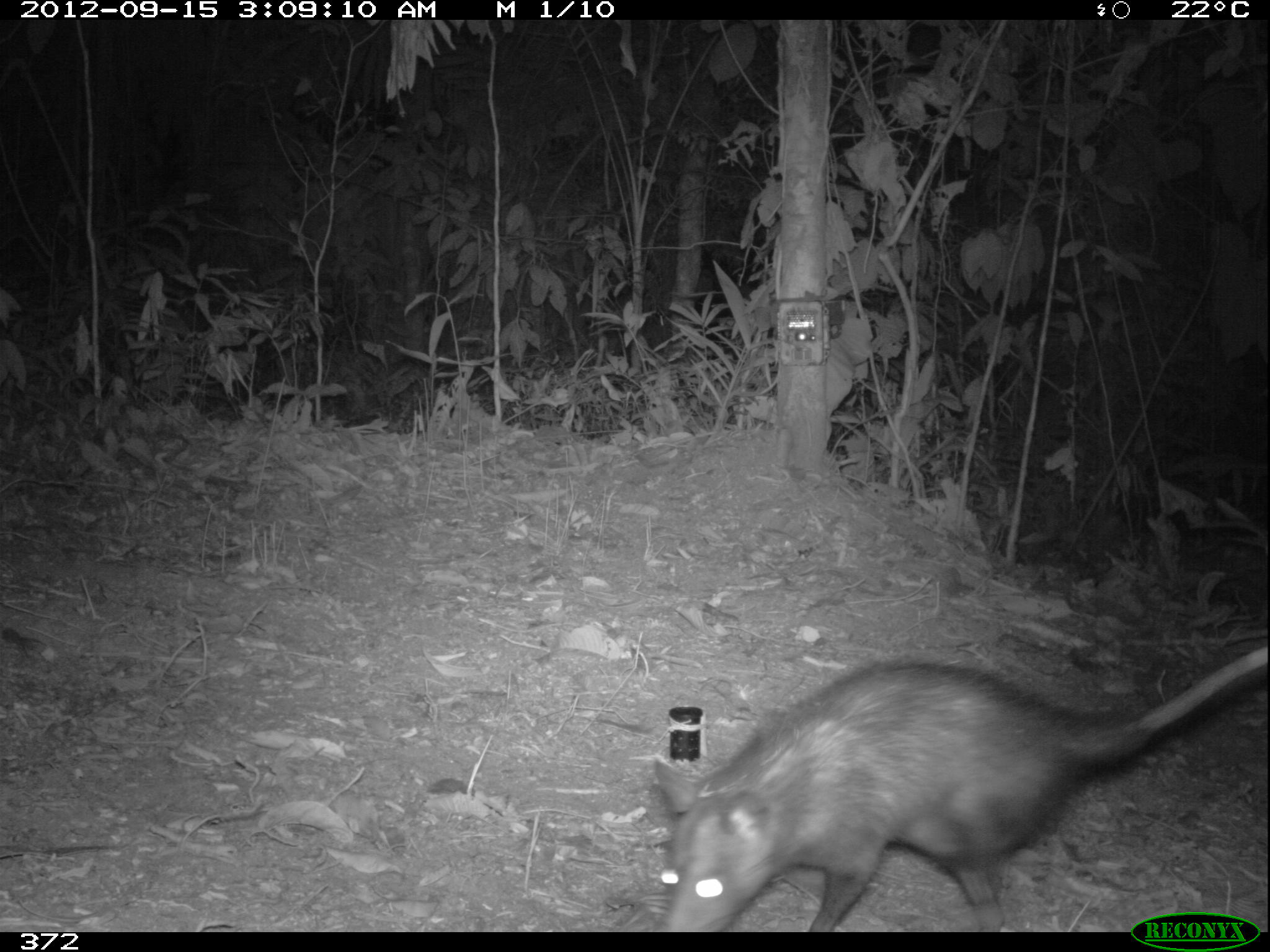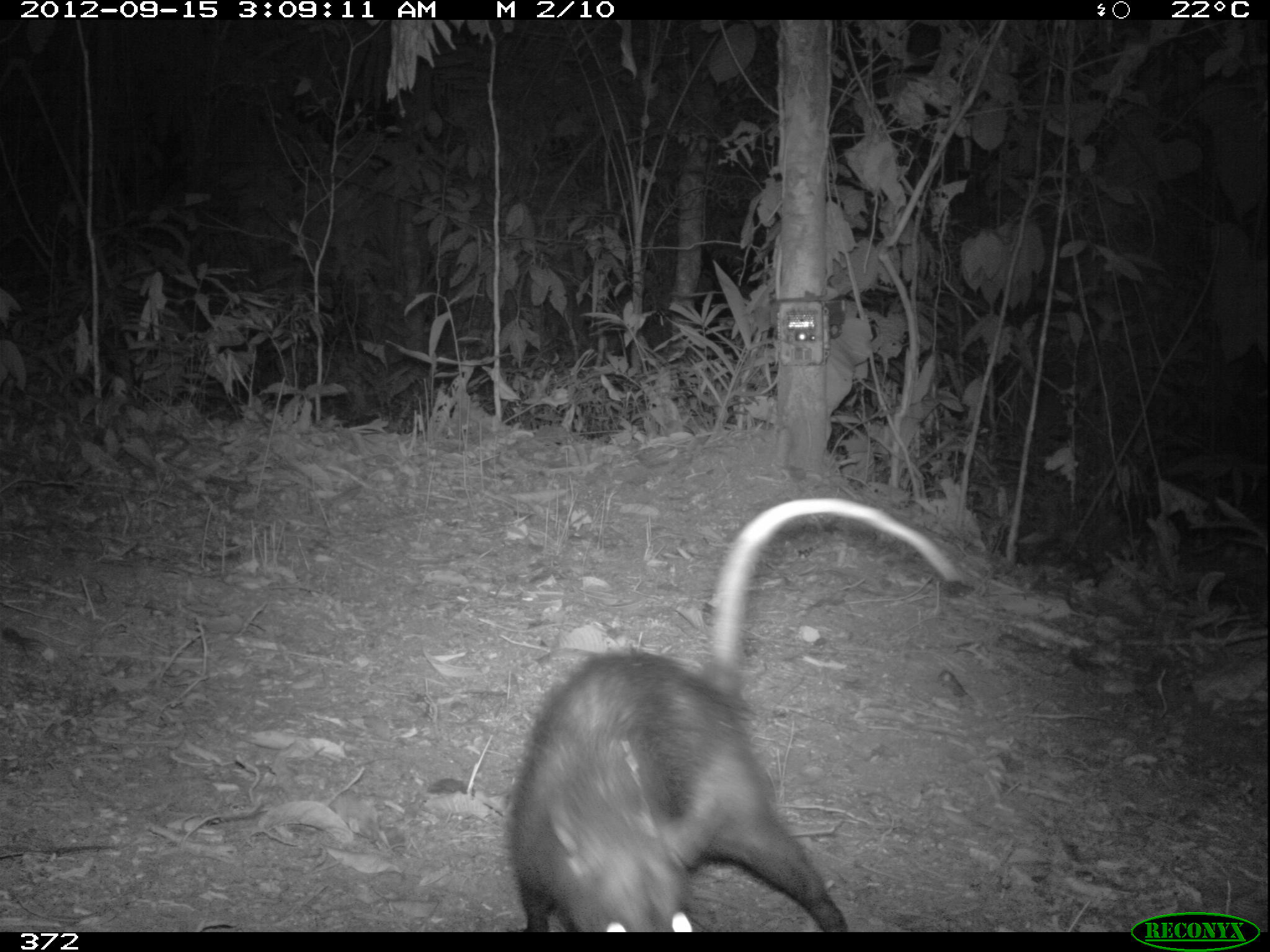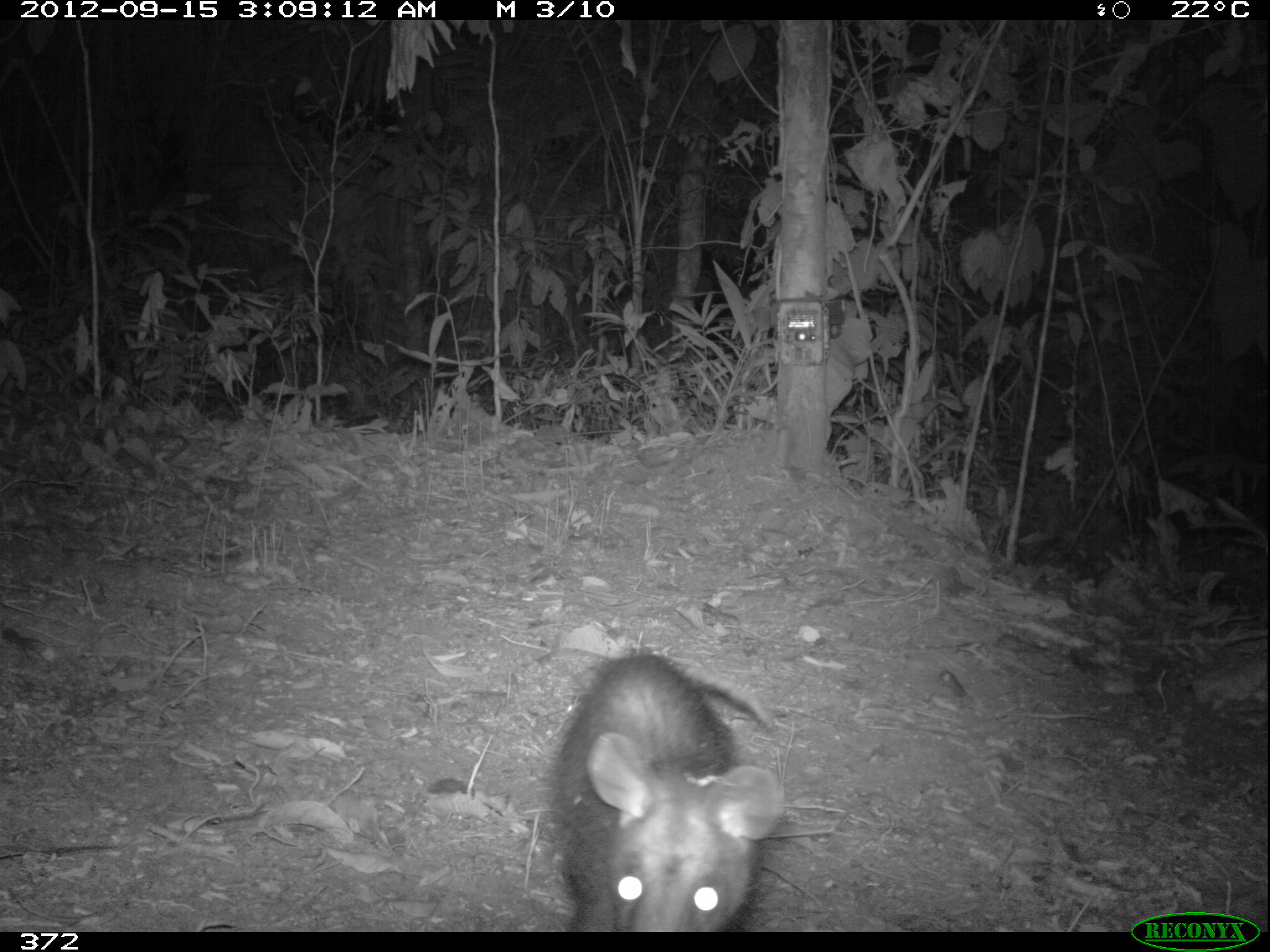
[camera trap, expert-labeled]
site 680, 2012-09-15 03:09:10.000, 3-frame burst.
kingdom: Animalia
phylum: Chordata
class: Mammalia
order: Didelphimorphia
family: Didelphidae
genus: Didelphis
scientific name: Didelphis marsupialis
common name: southern opossum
Didelphis marsupialis (southern opossum).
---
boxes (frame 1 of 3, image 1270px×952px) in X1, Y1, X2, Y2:
didelphis marsupialis: 652, 645, 1268, 932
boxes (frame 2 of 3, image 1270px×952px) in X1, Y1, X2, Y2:
didelphis marsupialis: 509, 494, 964, 933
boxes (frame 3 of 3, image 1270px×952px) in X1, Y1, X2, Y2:
didelphis marsupialis: 540, 647, 783, 930